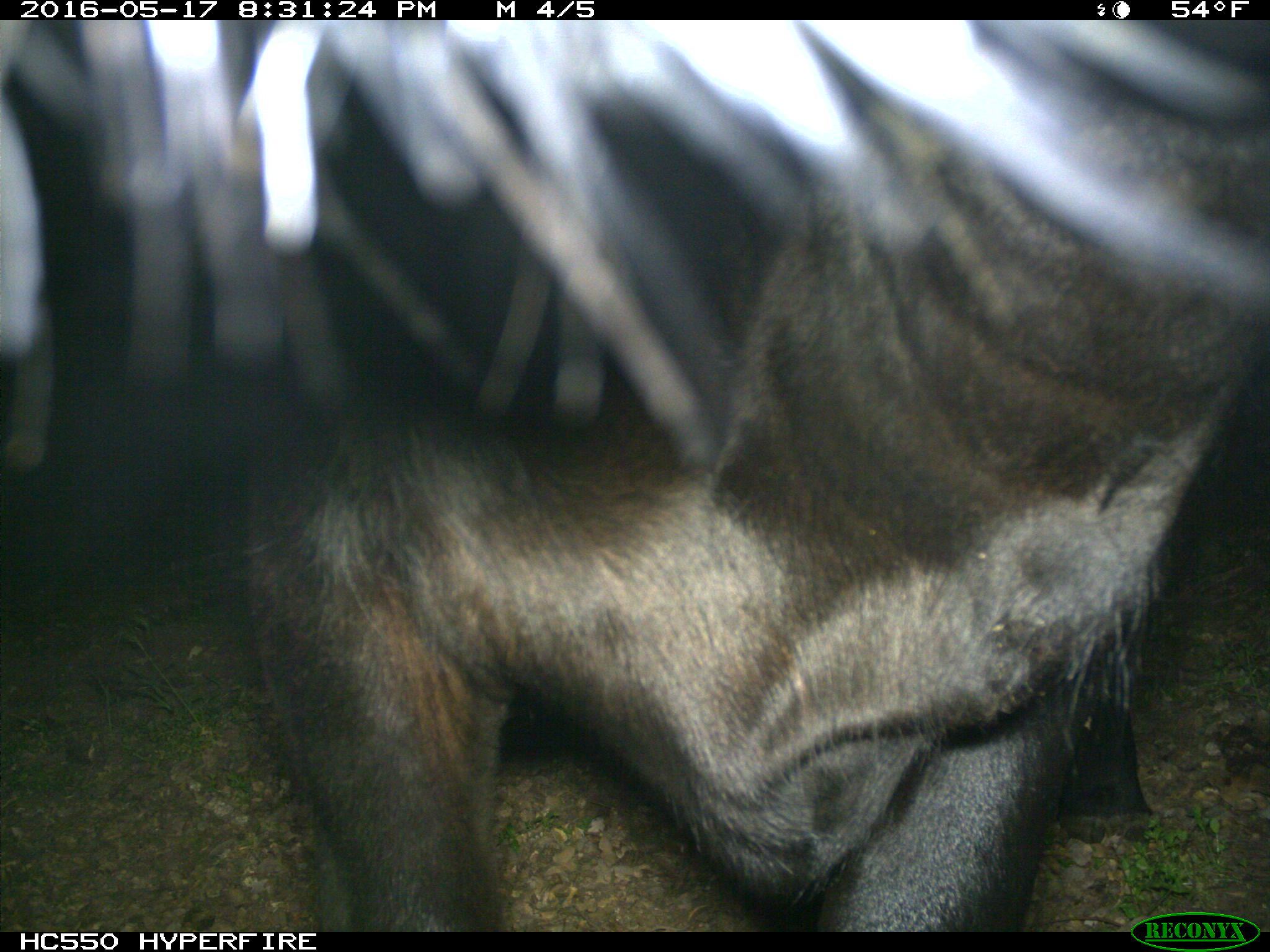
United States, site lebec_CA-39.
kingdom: Animalia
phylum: Chordata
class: Mammalia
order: Artiodactyla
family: Bovidae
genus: Bos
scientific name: Bos taurus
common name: domestic cow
Bos taurus (domestic cow).